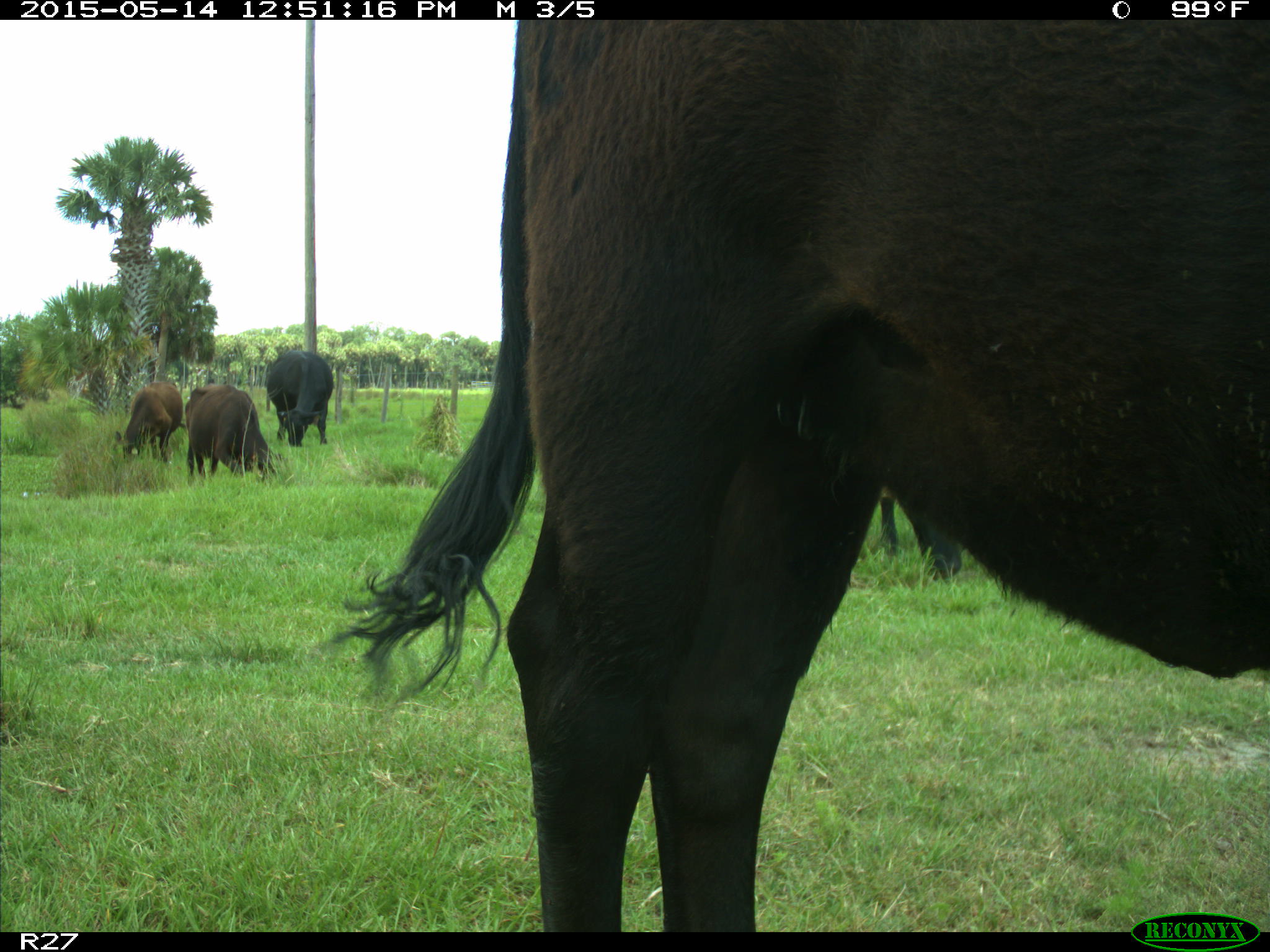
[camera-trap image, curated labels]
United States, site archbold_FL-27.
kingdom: Animalia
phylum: Chordata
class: Mammalia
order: Artiodactyla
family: Bovidae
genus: Bos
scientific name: Bos taurus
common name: domestic cow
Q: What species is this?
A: Bos taurus (domestic cow).